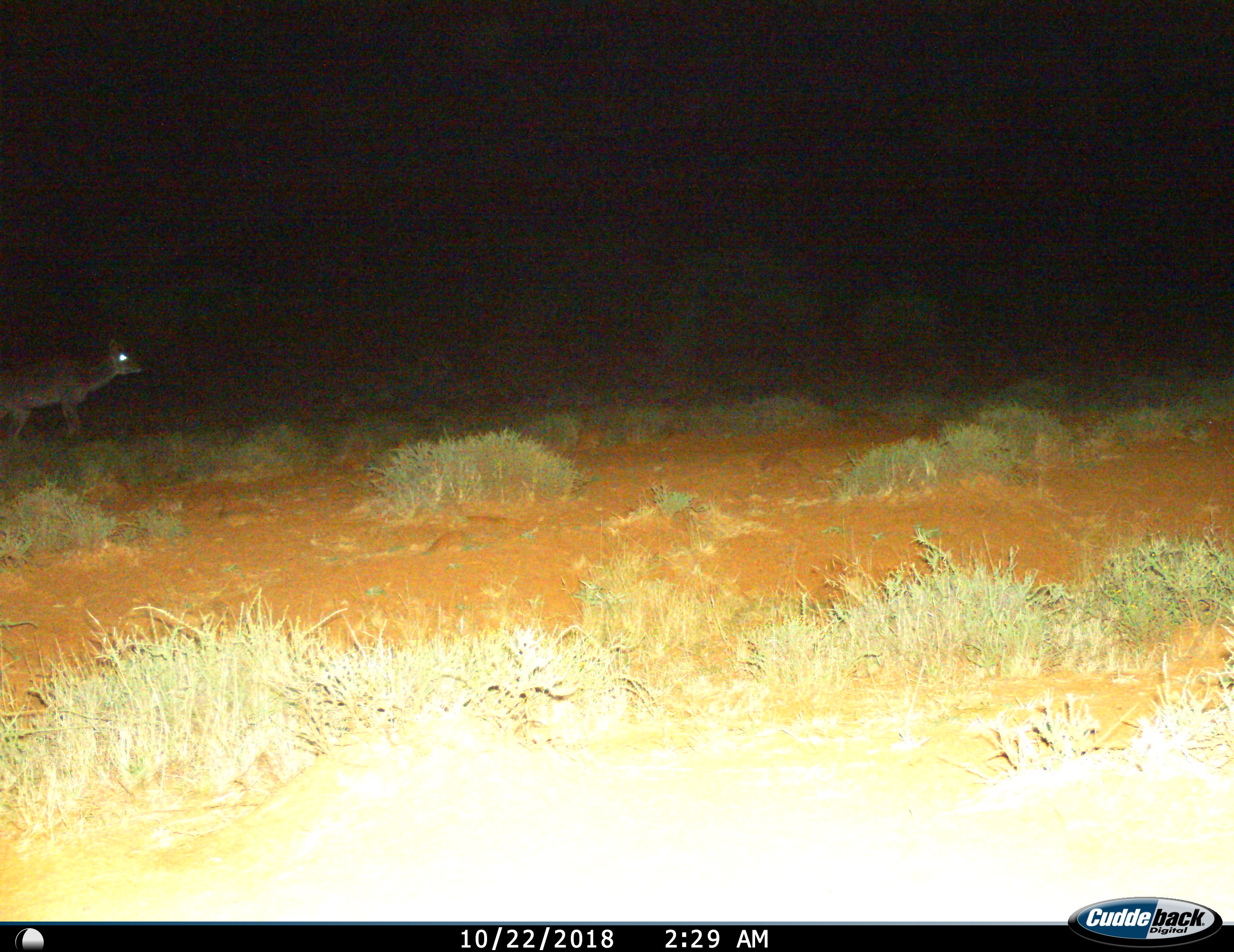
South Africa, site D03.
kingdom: Animalia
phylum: Chordata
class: Mammalia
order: Artiodactyla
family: Bovidae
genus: Tragelaphus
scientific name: Tragelaphus strepsiceros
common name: greater kudu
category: kudu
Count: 1.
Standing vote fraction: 0%.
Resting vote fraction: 0%.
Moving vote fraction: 100%.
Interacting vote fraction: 0%.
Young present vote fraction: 0%.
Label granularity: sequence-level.